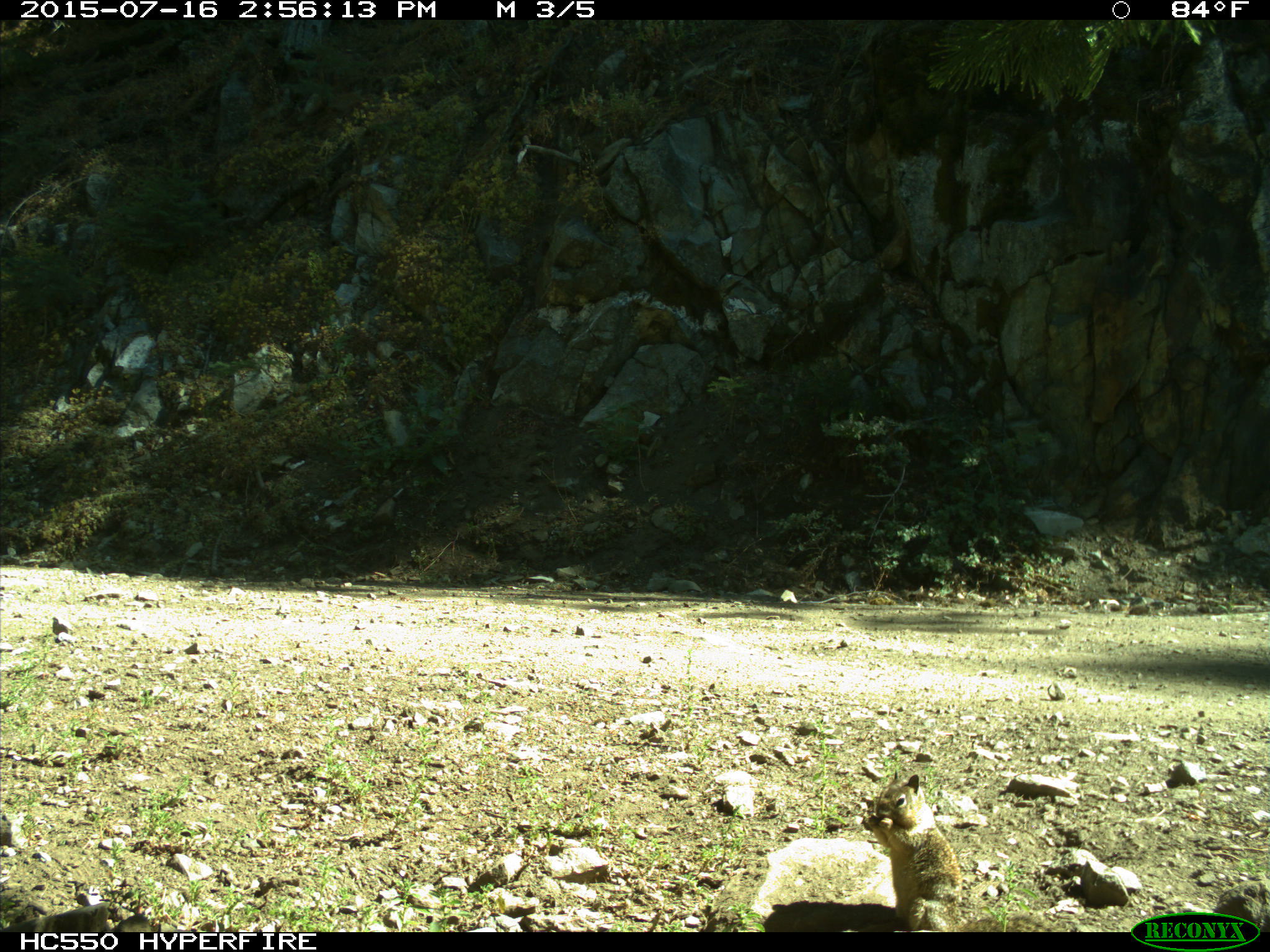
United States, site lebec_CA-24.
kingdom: Animalia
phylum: Chordata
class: Mammalia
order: Rodentia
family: Sciuridae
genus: Otospermophilus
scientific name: Otospermophilus beecheyi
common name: california ground squirrel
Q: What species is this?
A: Otospermophilus beecheyi (california ground squirrel).